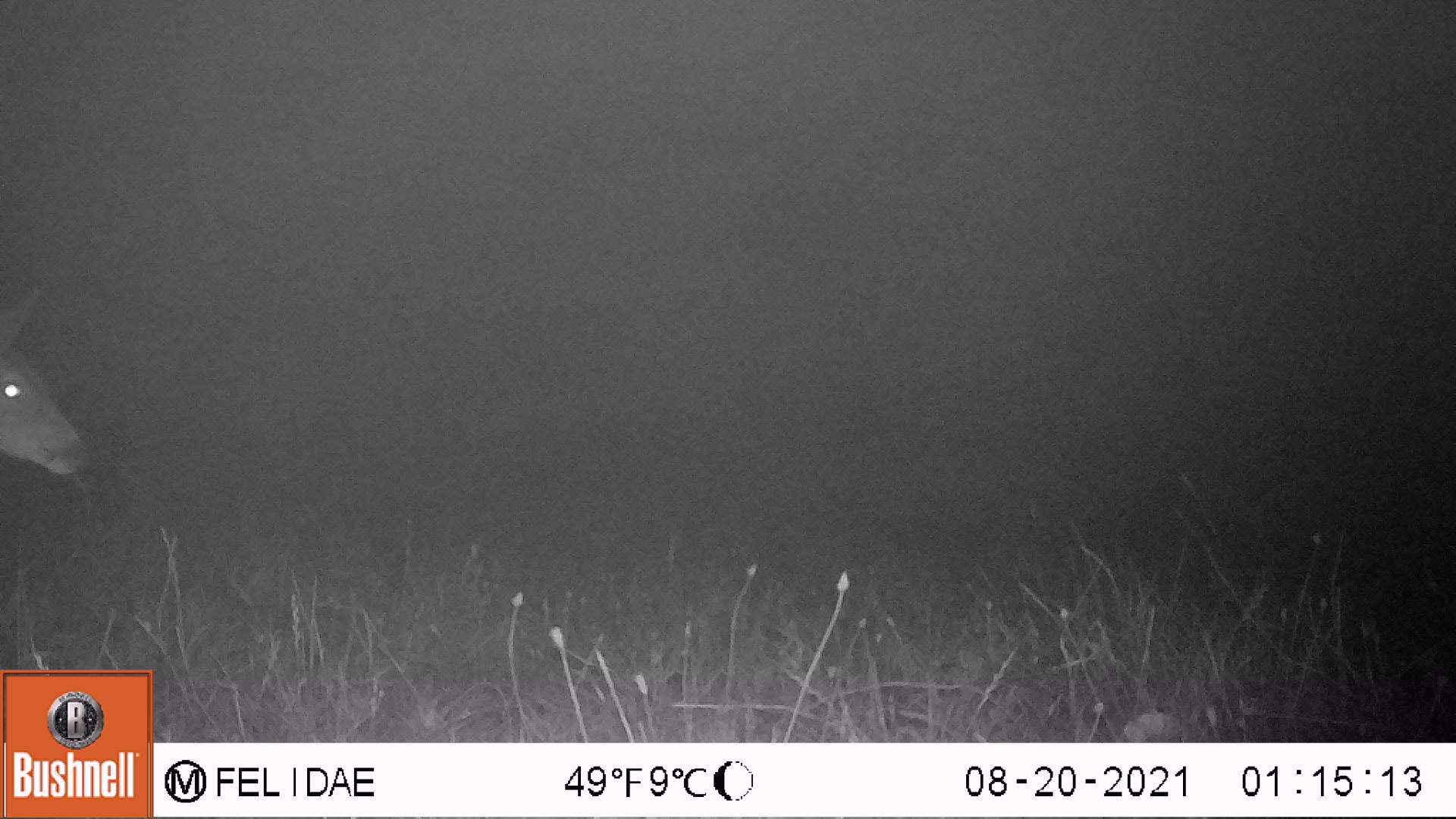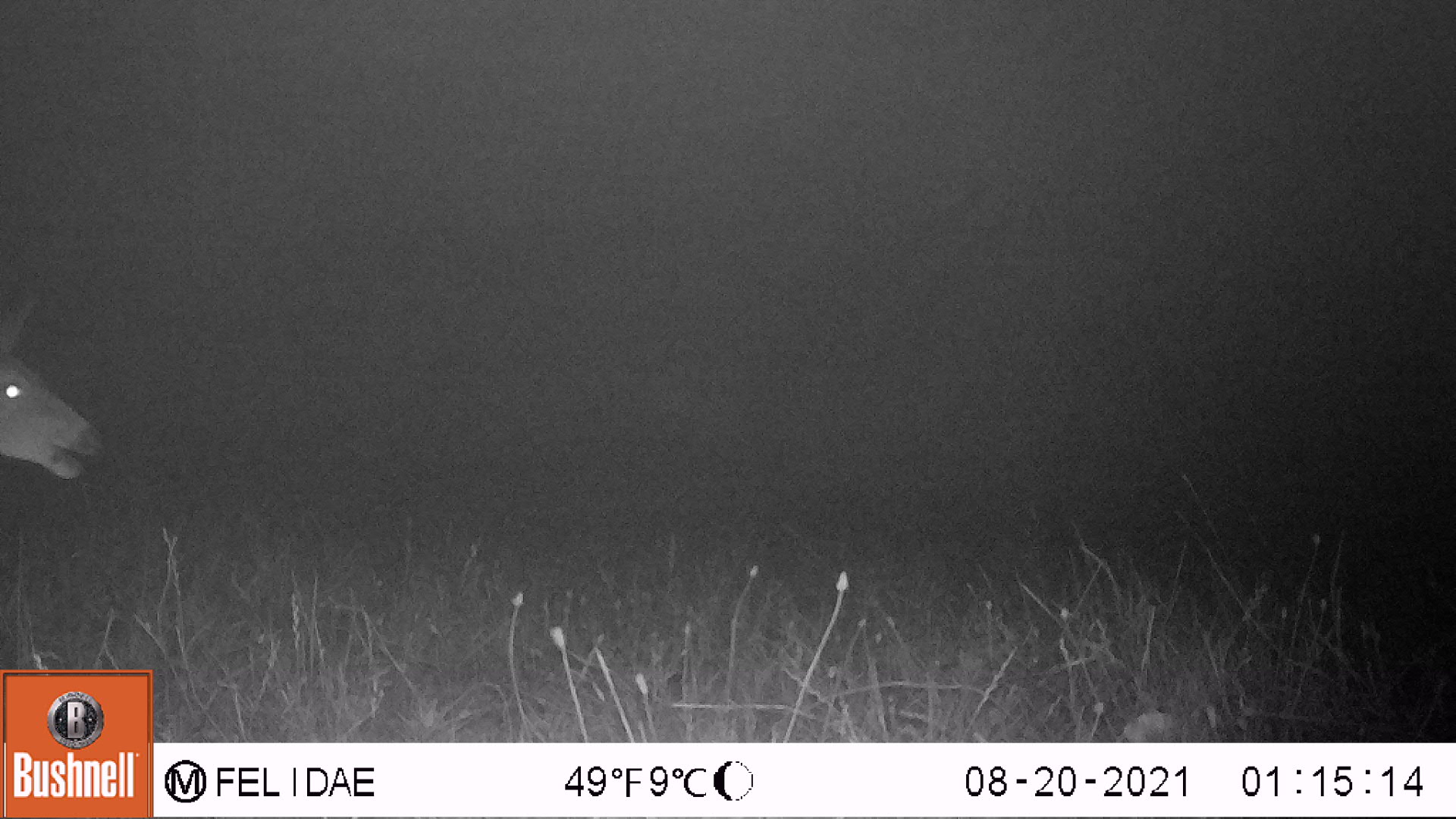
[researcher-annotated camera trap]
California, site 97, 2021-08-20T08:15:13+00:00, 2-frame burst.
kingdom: Animalia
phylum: Chordata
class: Mammalia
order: Artiodactyla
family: Cervidae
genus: Odocoileus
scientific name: Odocoileus hemionus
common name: mule deer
Mule deer (Odocoileus hemionus).